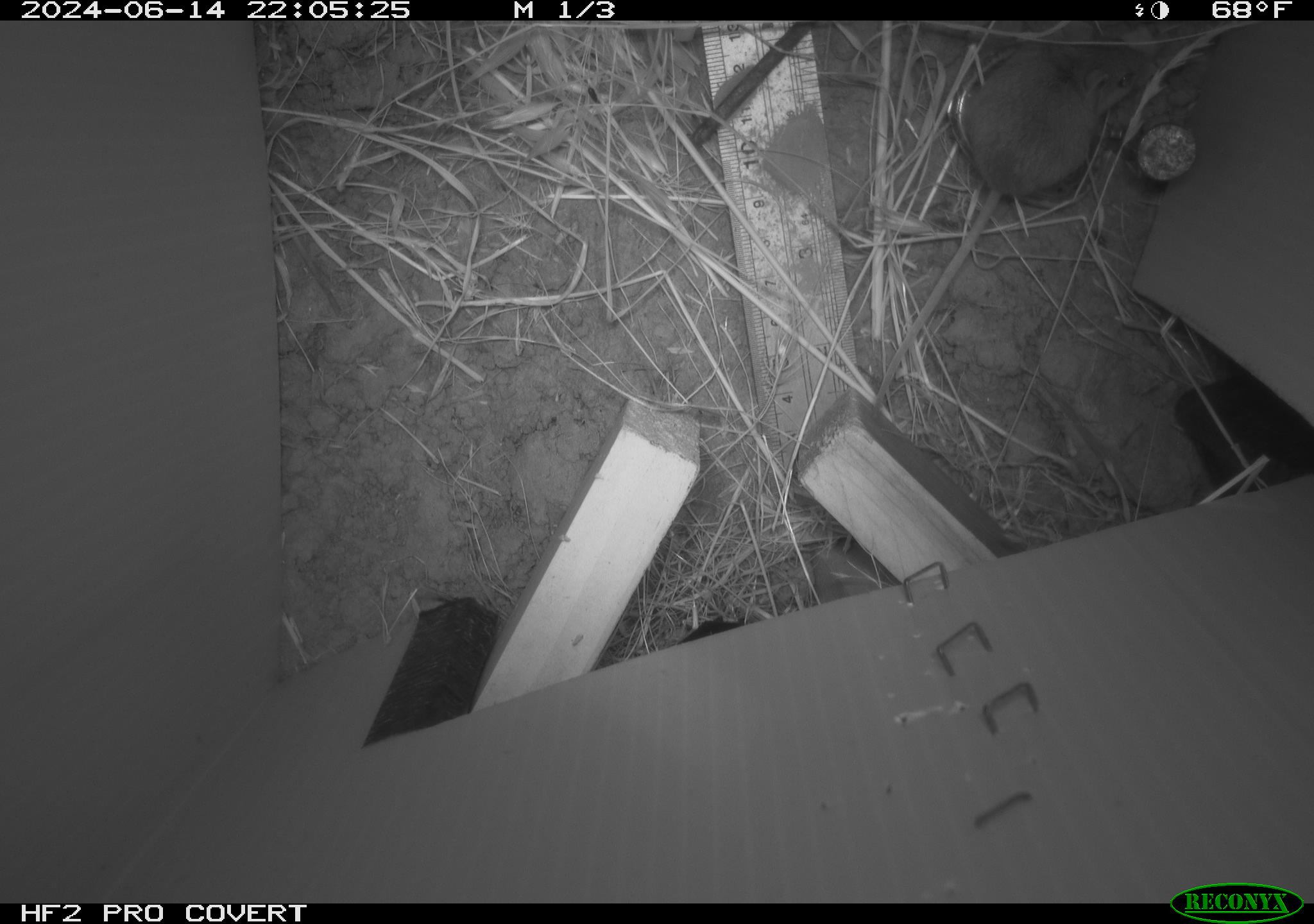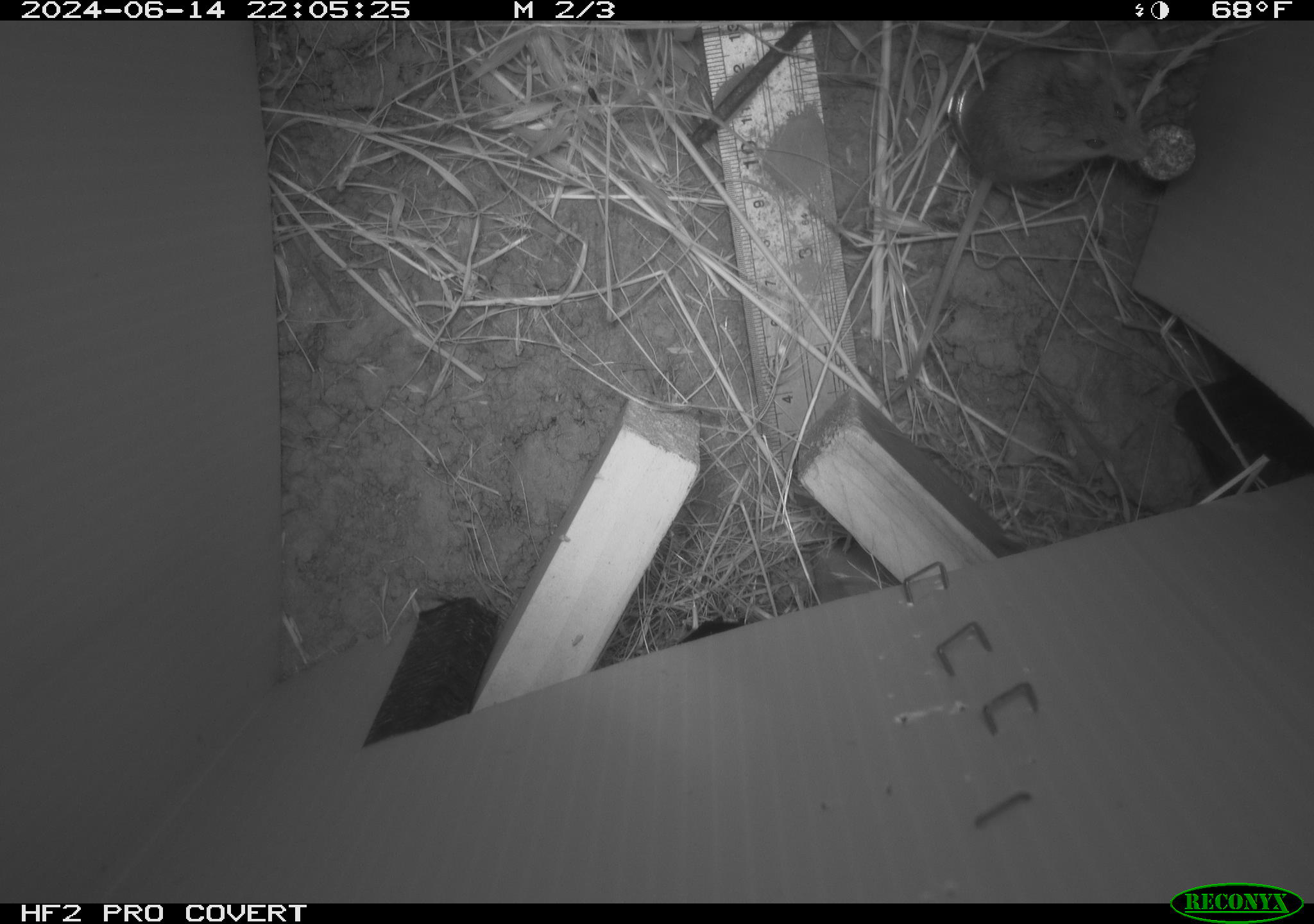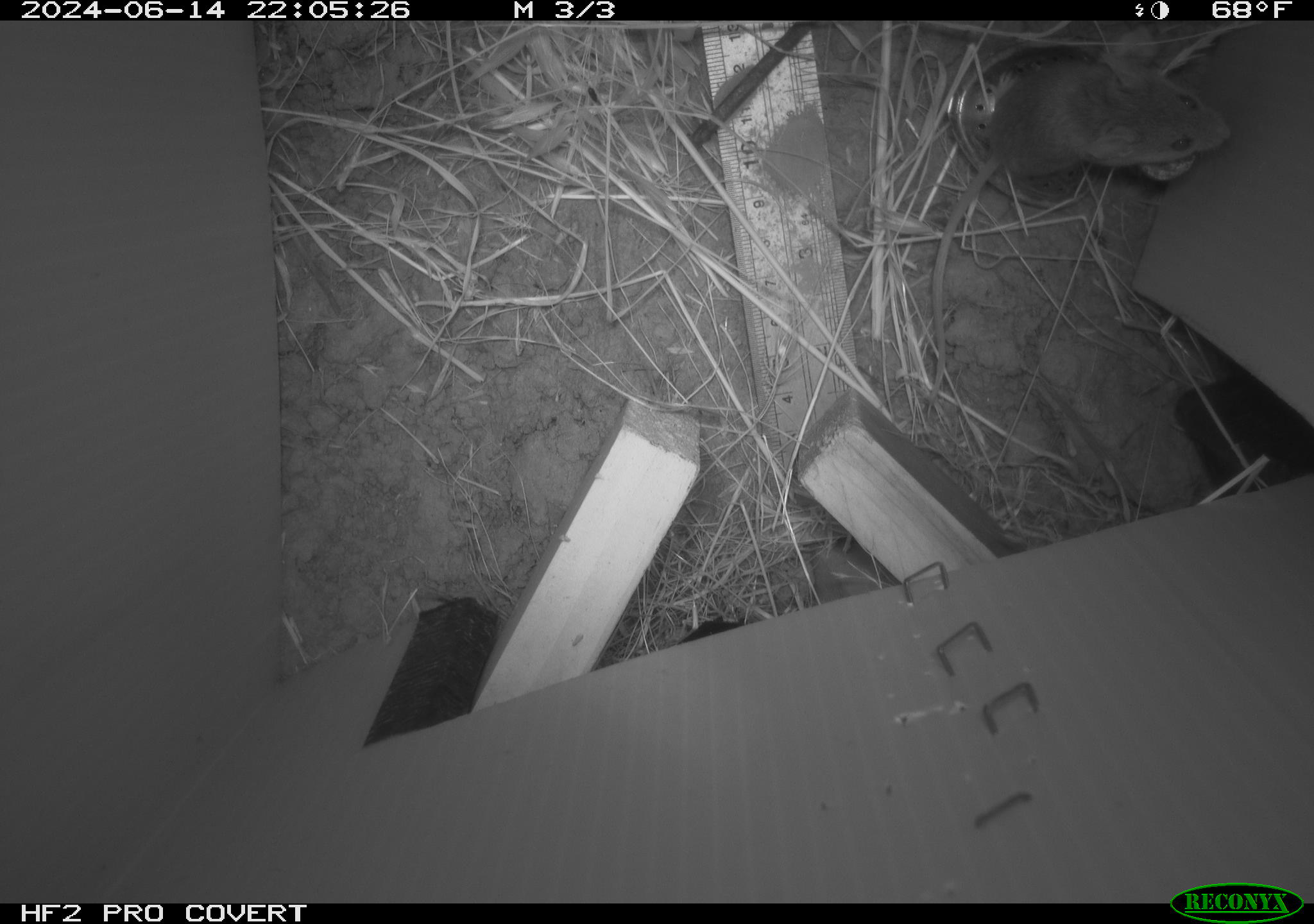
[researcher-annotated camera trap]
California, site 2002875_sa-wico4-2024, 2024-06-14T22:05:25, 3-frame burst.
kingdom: Animalia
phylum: Chordata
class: Mammalia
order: Rodentia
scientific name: Rodentia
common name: rodent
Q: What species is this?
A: Rodent (Rodentia).